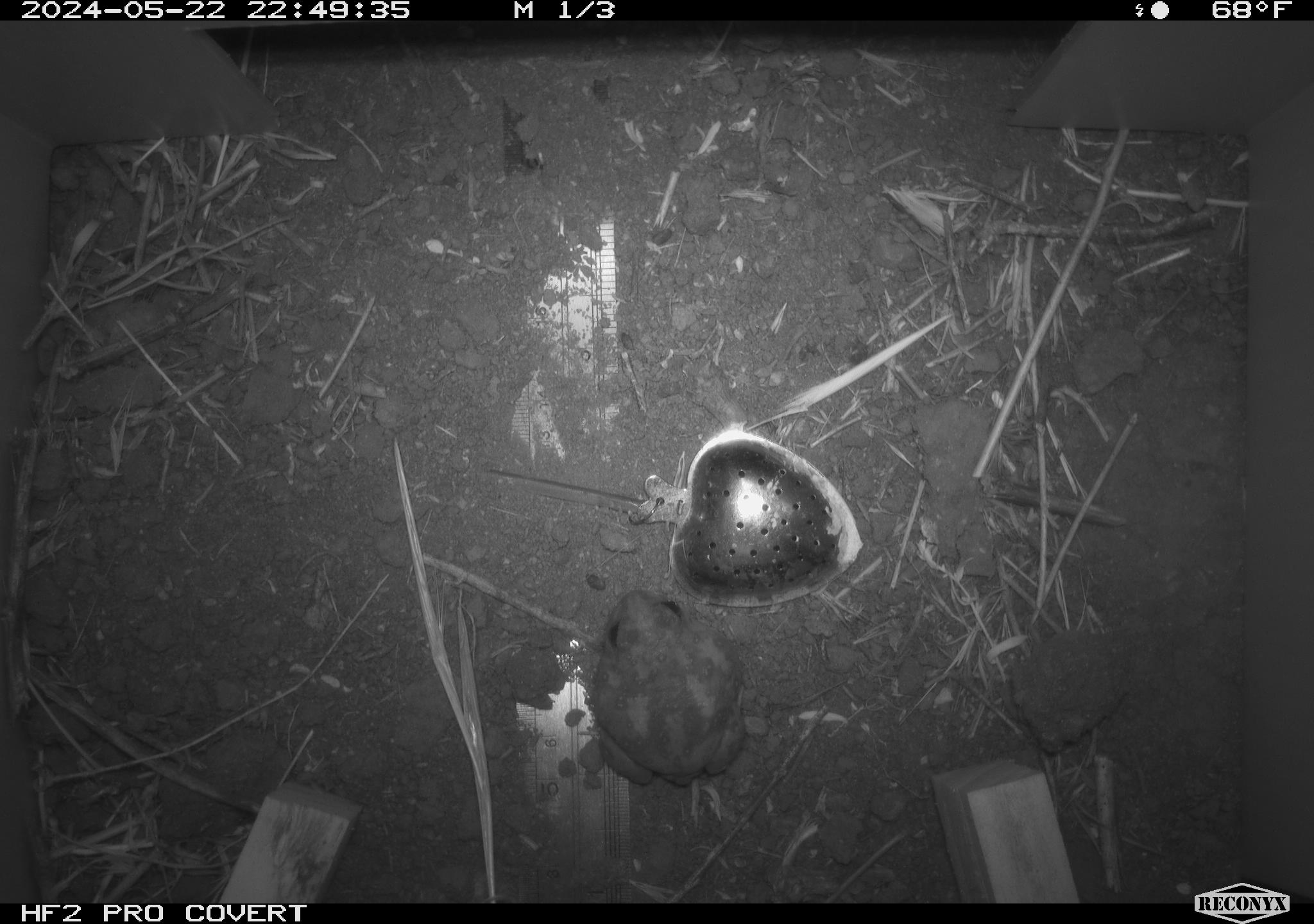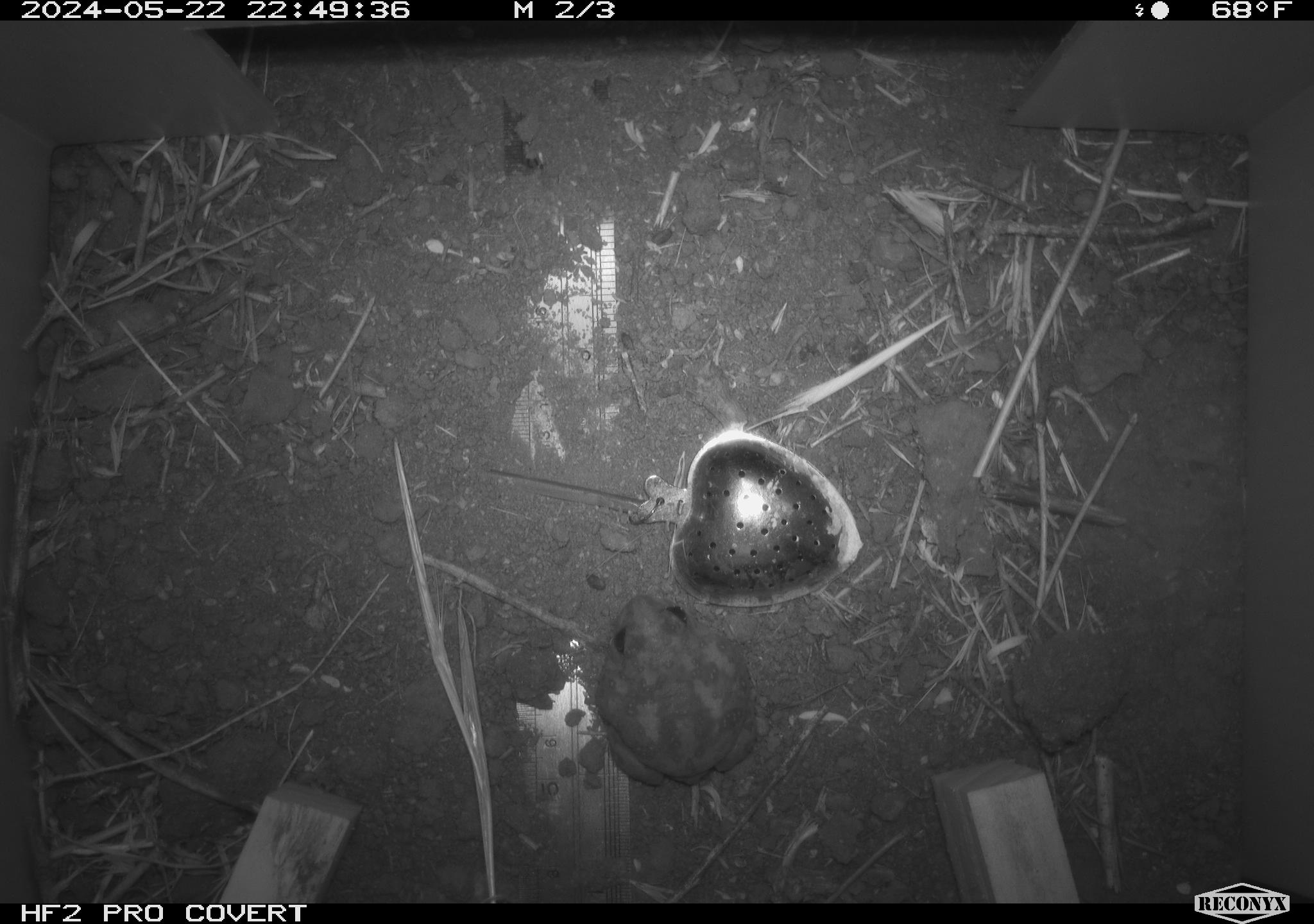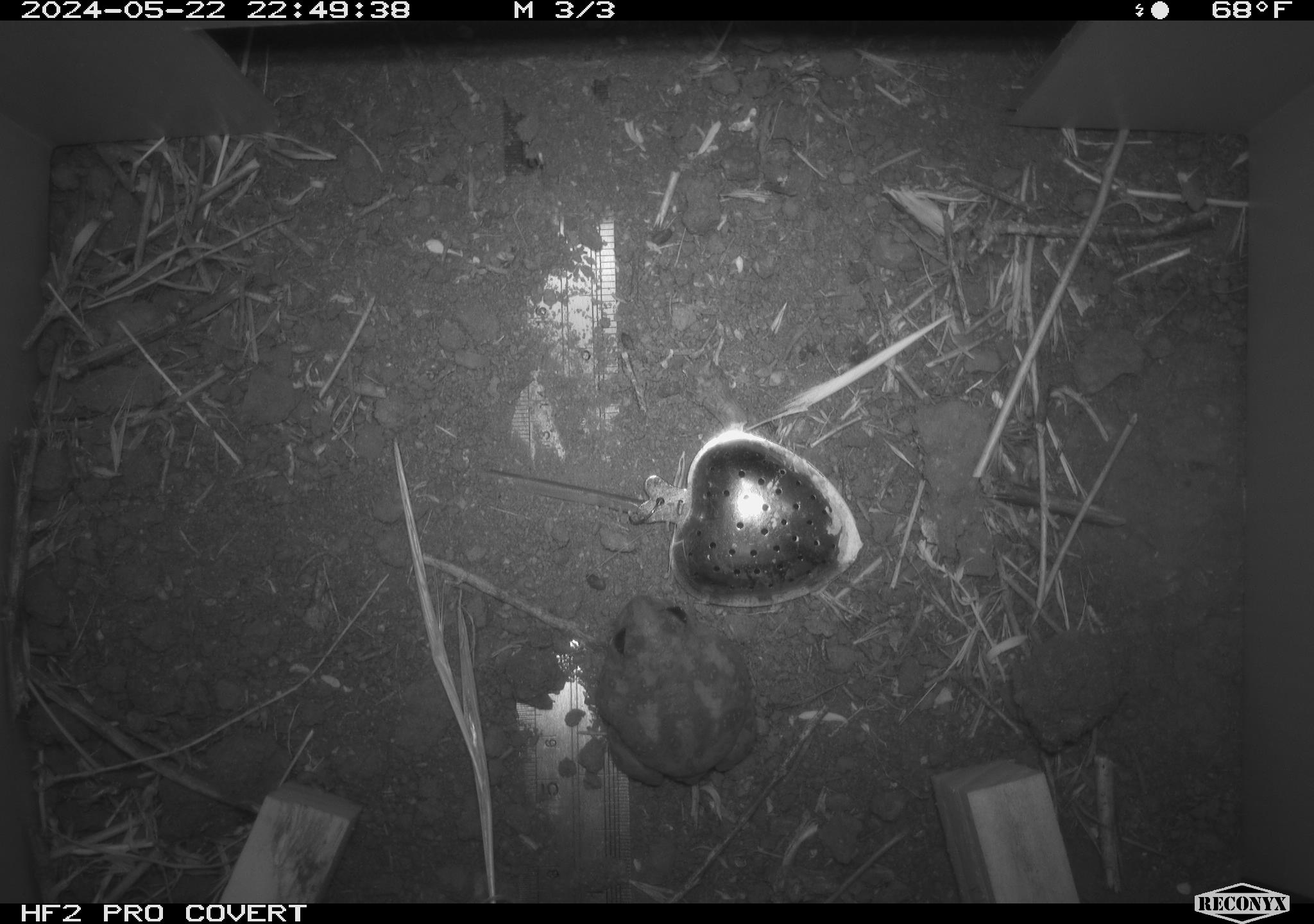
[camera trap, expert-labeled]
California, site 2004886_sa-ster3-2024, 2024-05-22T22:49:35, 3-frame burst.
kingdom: Animalia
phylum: Chordata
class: Amphibia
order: Anura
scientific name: Anura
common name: frogs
Frogs (Anura).